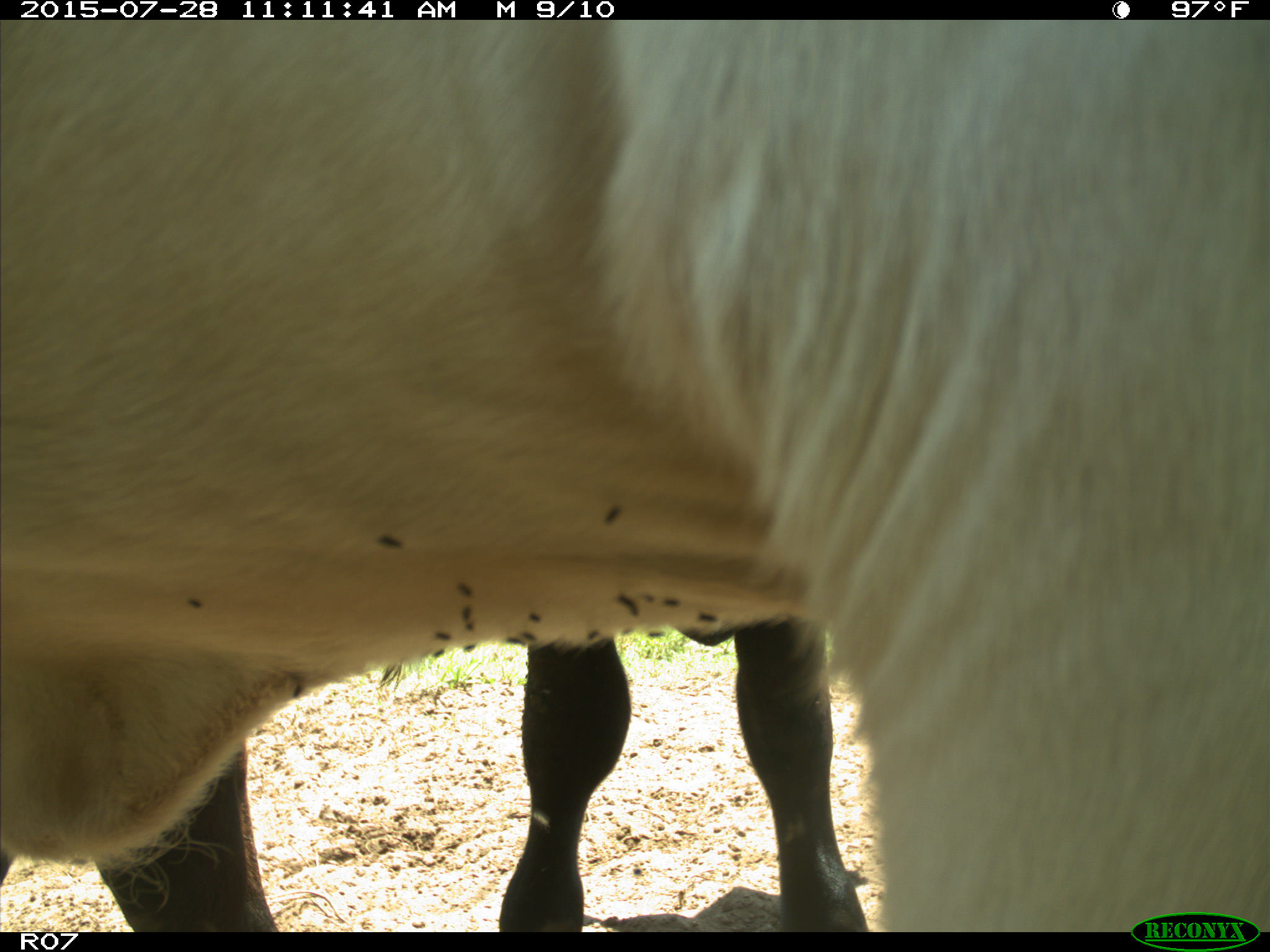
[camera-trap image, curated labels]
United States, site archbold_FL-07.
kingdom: Animalia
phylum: Chordata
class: Mammalia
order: Artiodactyla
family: Bovidae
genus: Bos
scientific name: Bos taurus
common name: domestic cow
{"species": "Bos taurus (domestic cow)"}